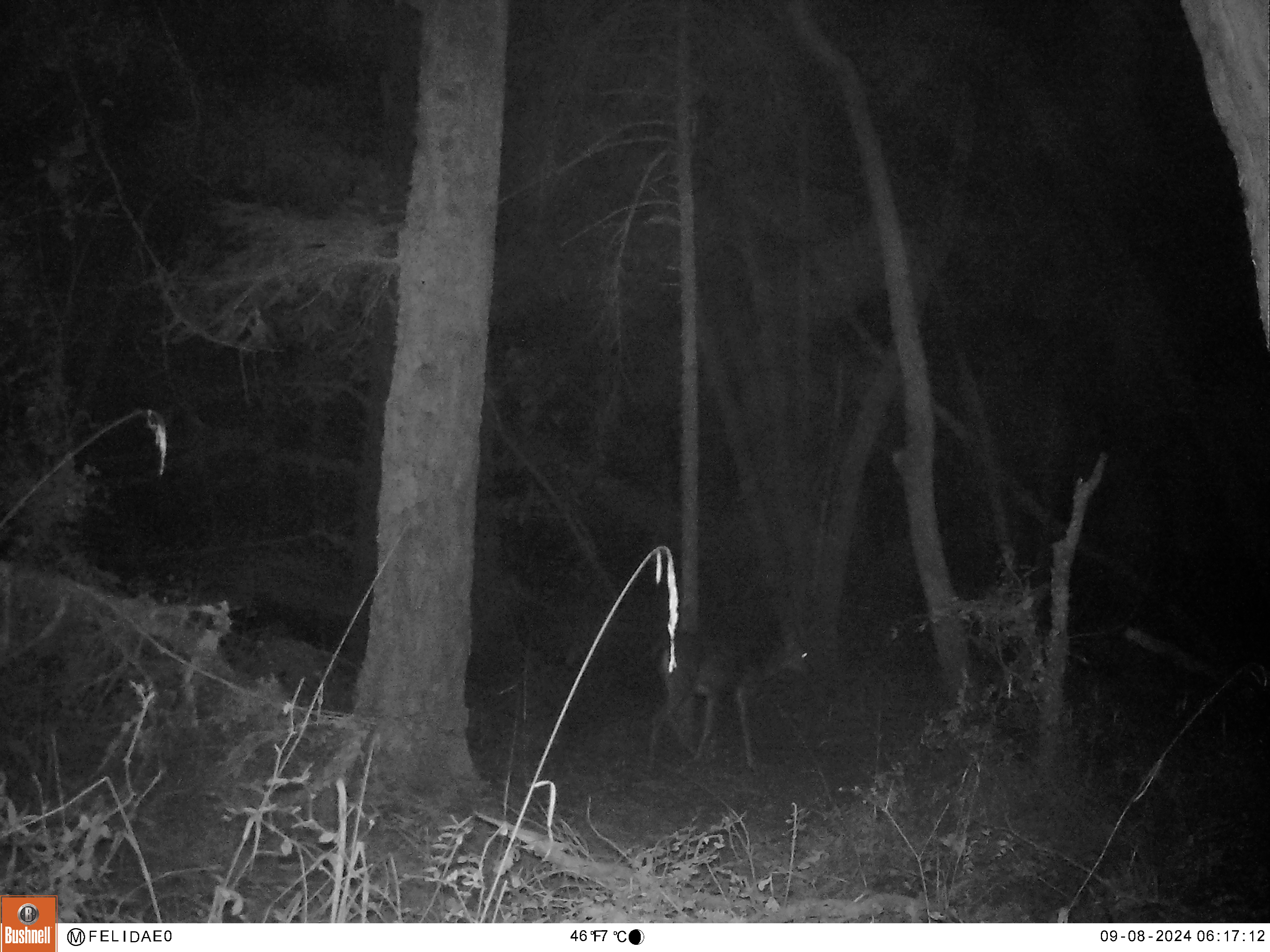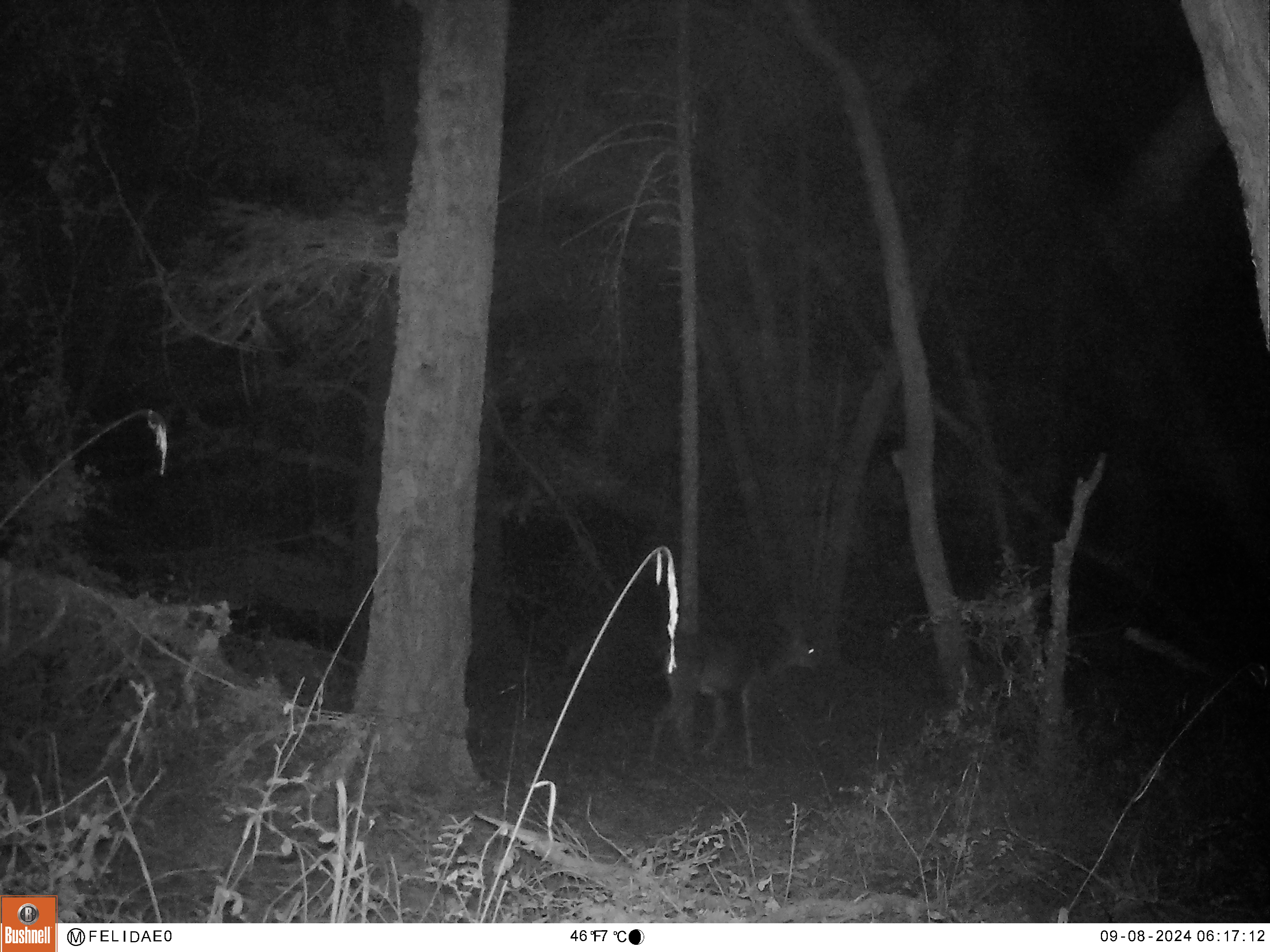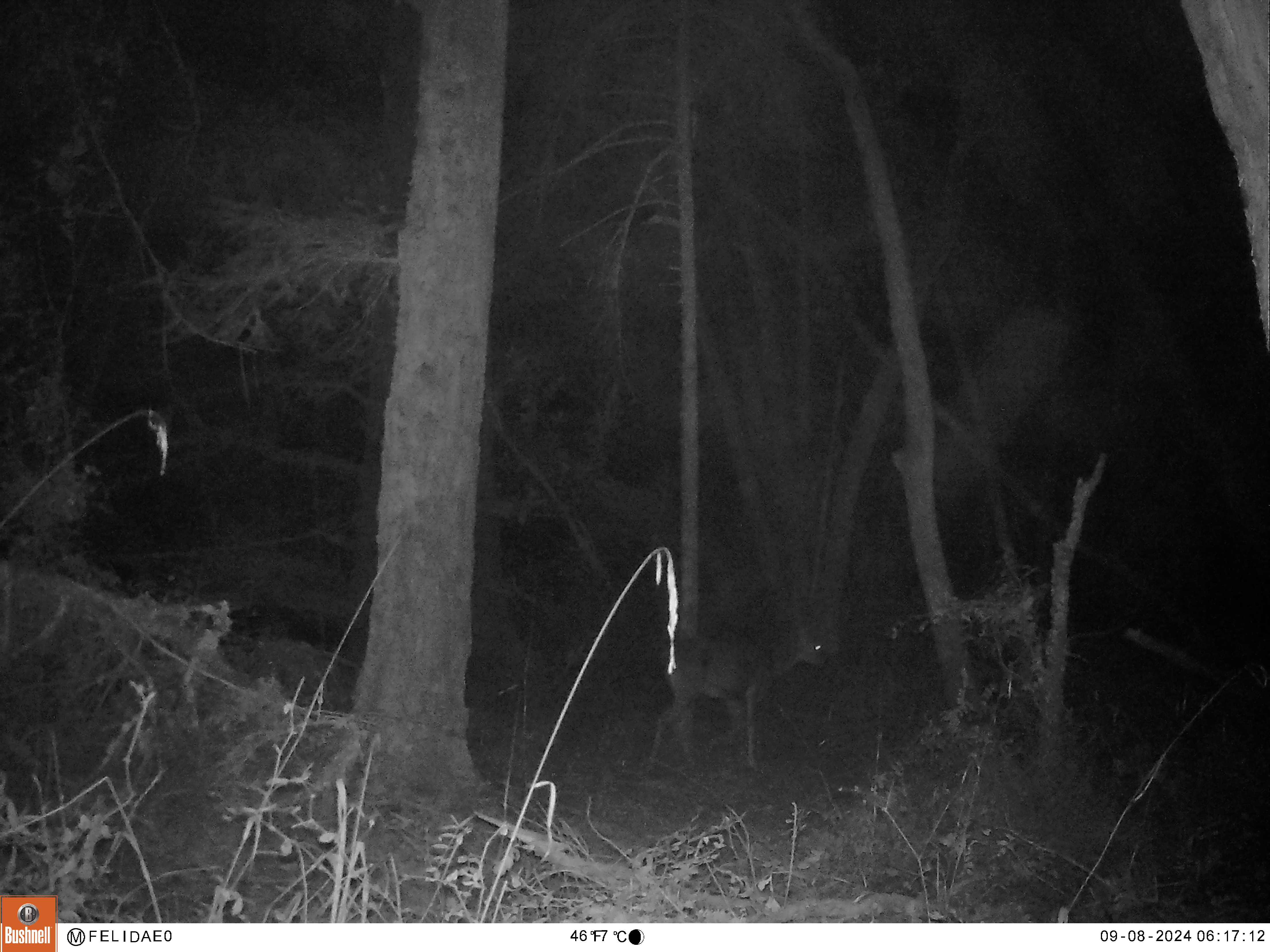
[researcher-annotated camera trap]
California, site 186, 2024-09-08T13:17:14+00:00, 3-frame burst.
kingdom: Animalia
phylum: Chordata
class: Mammalia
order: Artiodactyla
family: Cervidae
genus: Odocoileus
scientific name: Odocoileus hemionus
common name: mule deer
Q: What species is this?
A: Mule deer (Odocoileus hemionus).